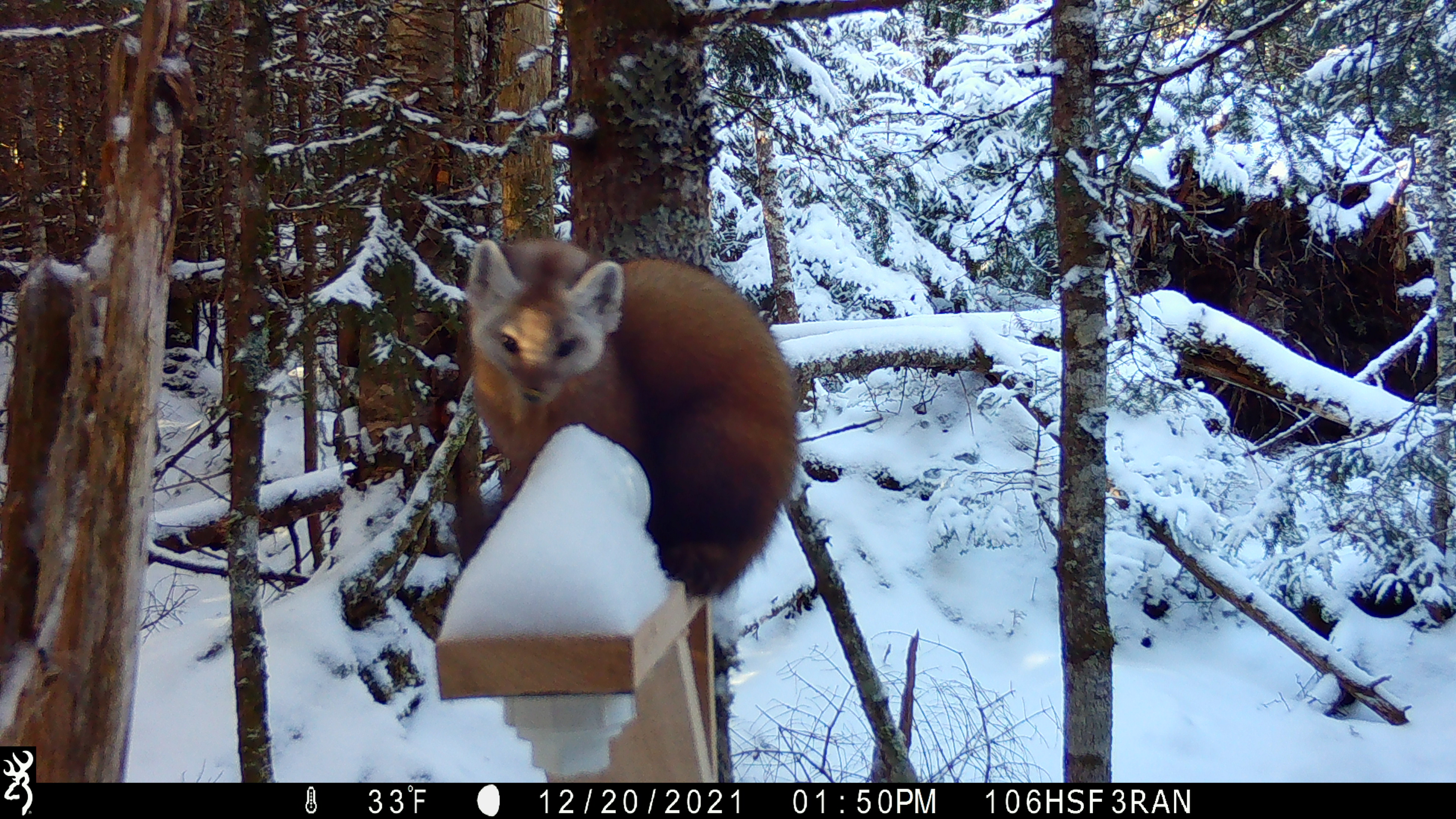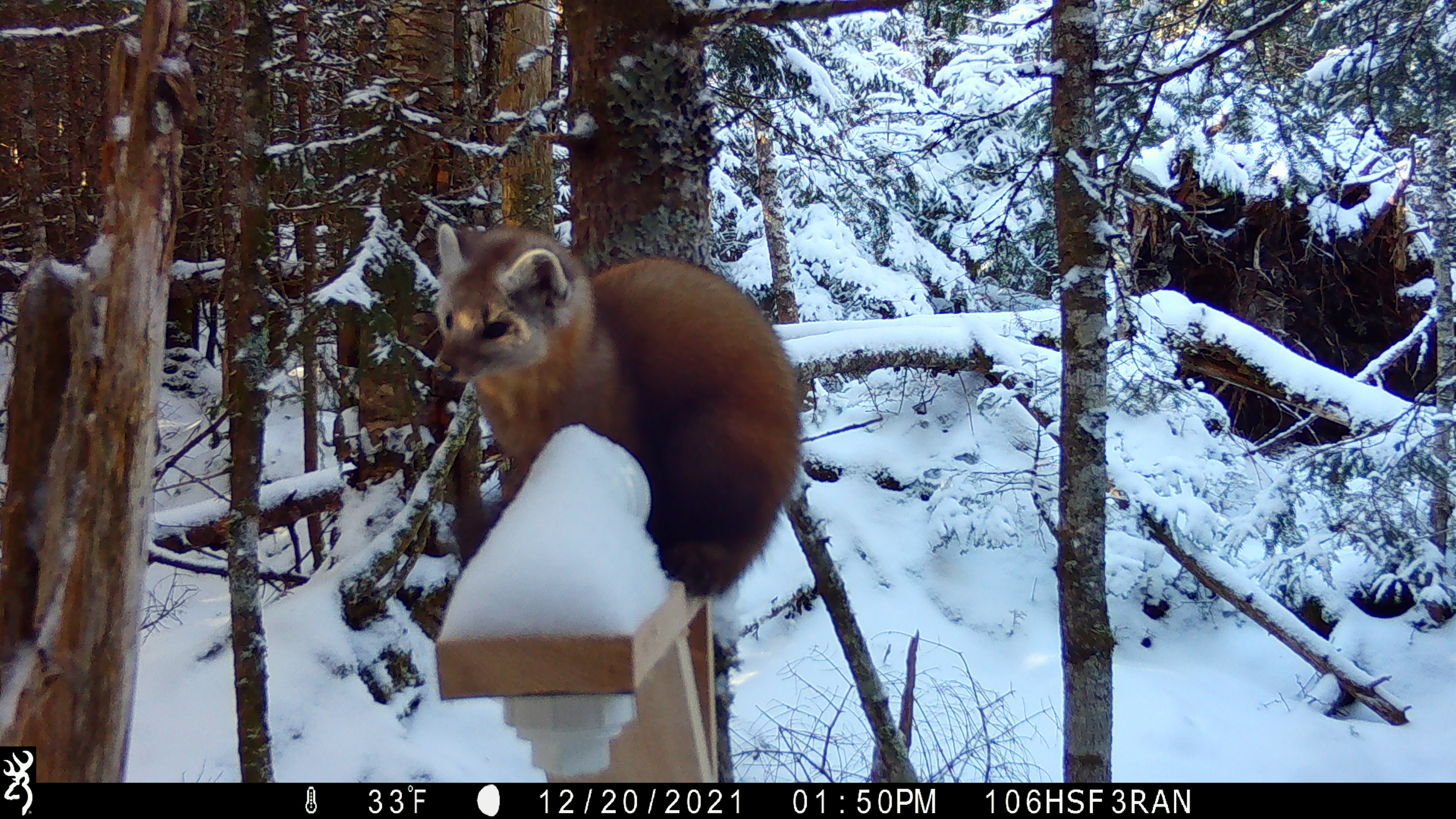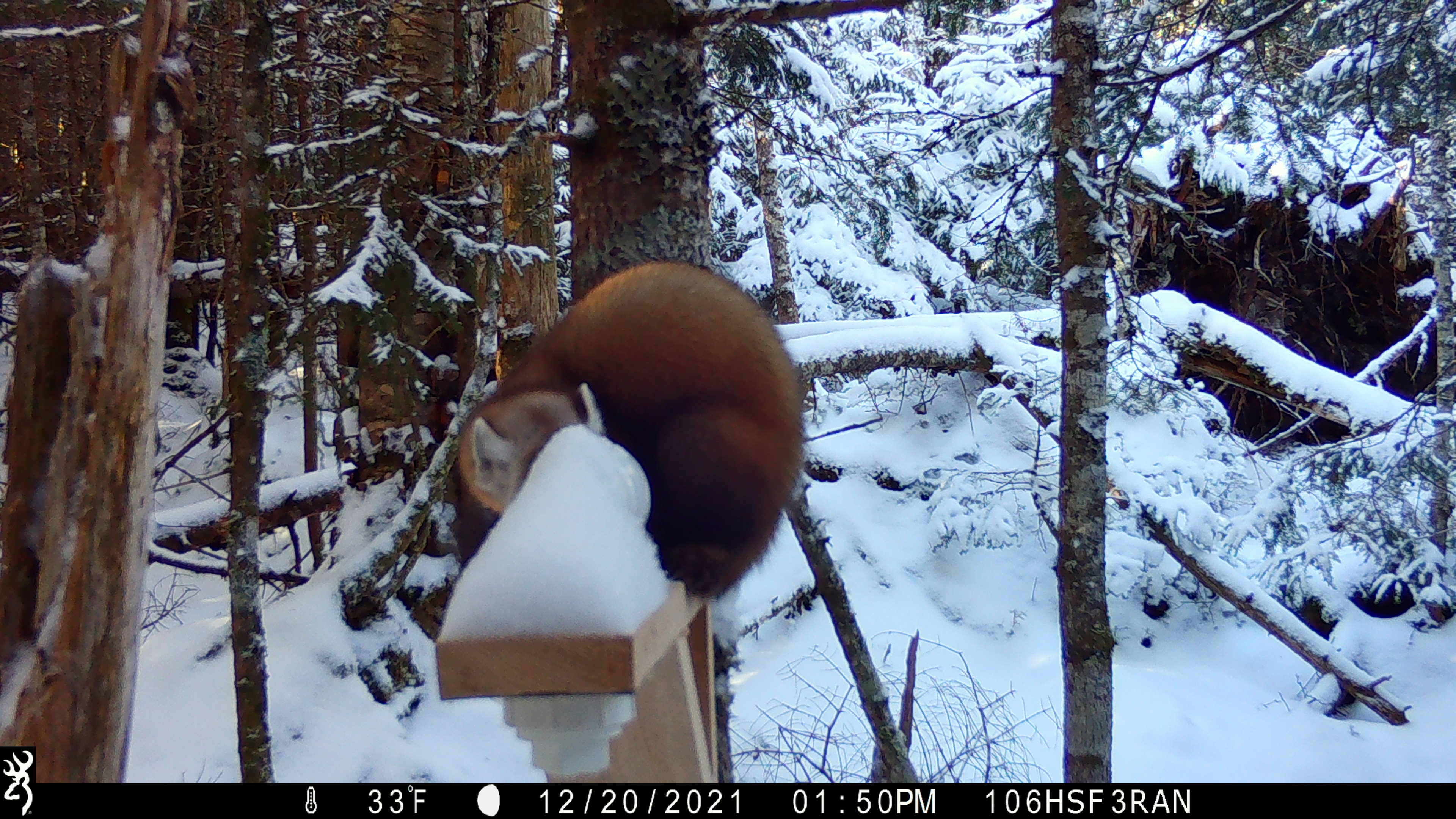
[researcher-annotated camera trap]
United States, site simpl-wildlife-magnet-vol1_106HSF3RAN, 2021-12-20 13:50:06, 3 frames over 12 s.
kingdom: Animalia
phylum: Chordata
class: Mammalia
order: Carnivora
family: Mustelidae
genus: Martes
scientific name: Martes americana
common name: american marten